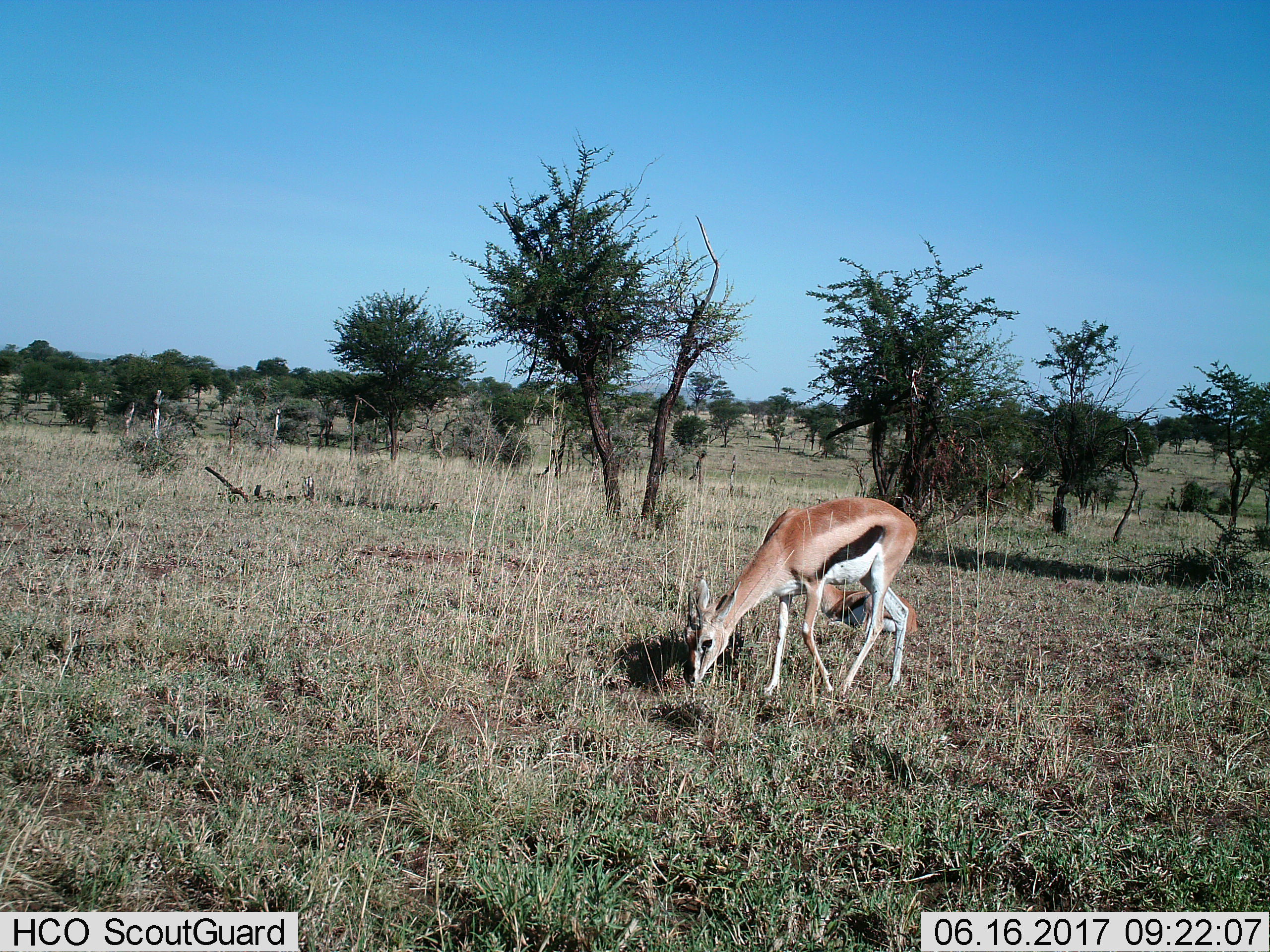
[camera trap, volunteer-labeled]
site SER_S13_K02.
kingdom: Animalia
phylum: Chordata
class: Mammalia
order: Artiodactyla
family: Bovidae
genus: Eudorcas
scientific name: Eudorcas thomsonii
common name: thomson's gazelle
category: gazellethomsons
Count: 2.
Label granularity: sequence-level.